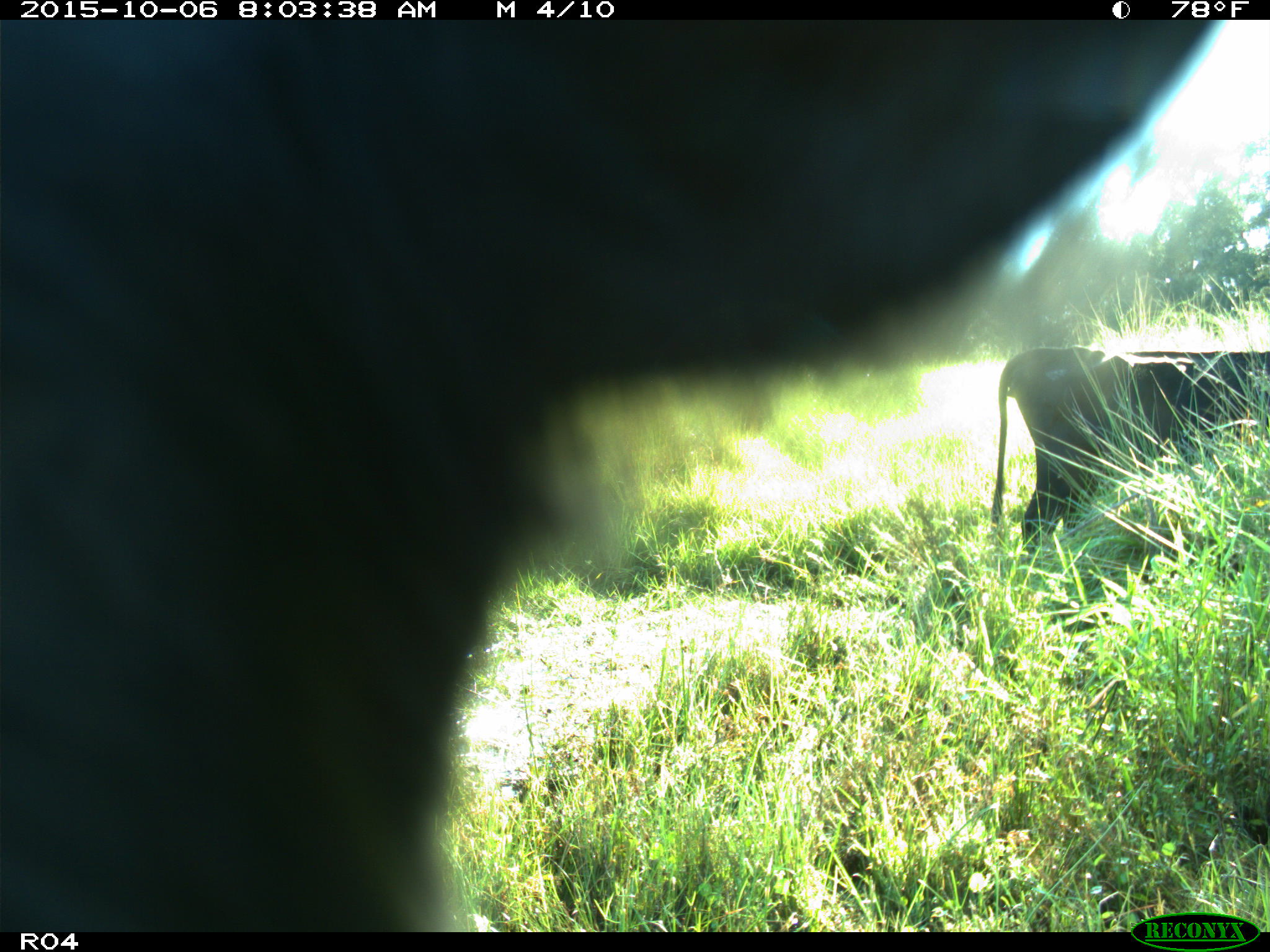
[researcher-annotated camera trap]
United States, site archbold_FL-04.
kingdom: Animalia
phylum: Chordata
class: Mammalia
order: Artiodactyla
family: Bovidae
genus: Bos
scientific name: Bos taurus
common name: domestic cow